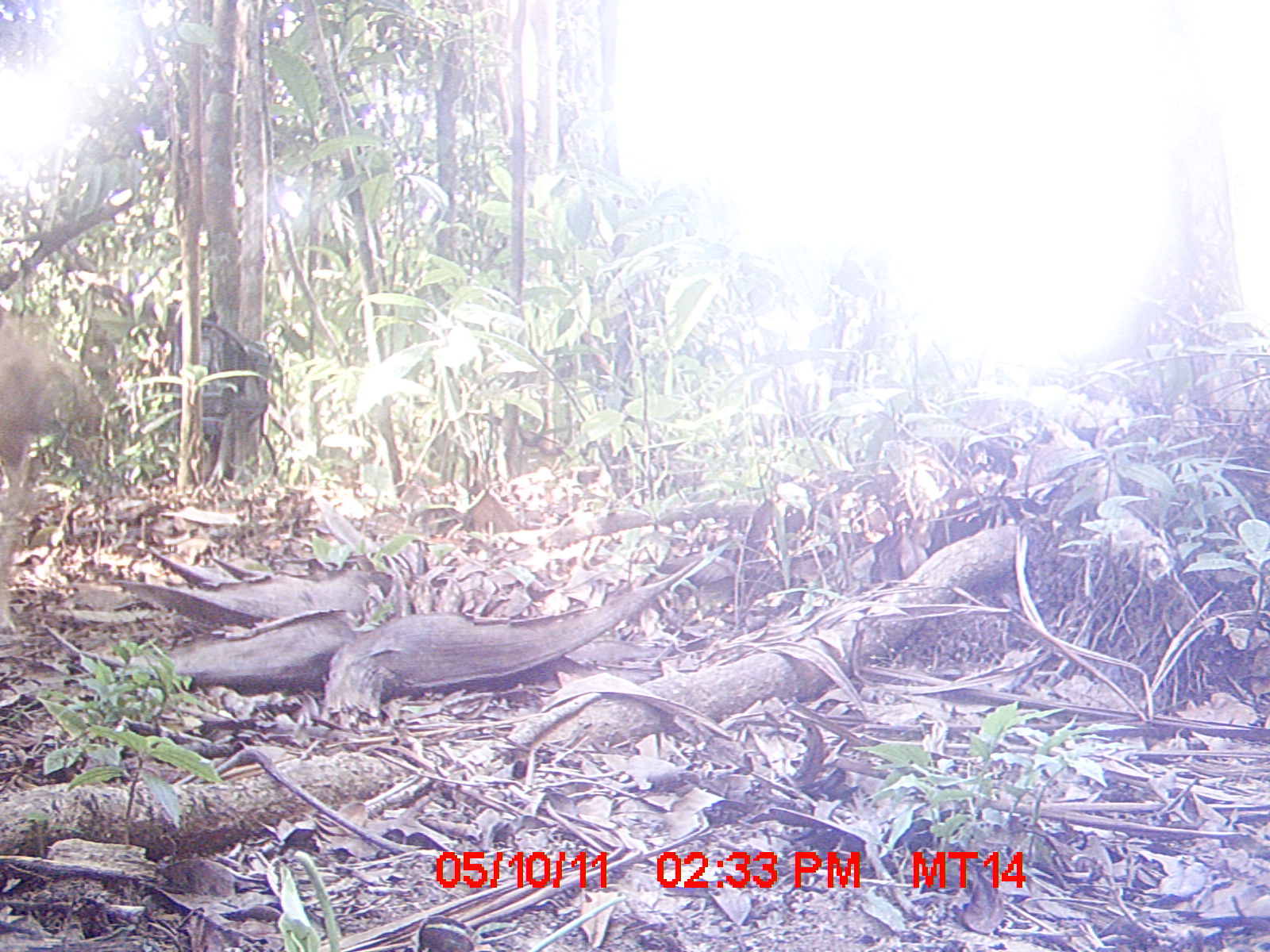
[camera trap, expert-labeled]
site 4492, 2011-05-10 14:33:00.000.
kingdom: Animalia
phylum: Chordata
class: Mammalia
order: Carnivora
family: Canidae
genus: Canis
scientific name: Canis familiaris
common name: domestic dog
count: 1